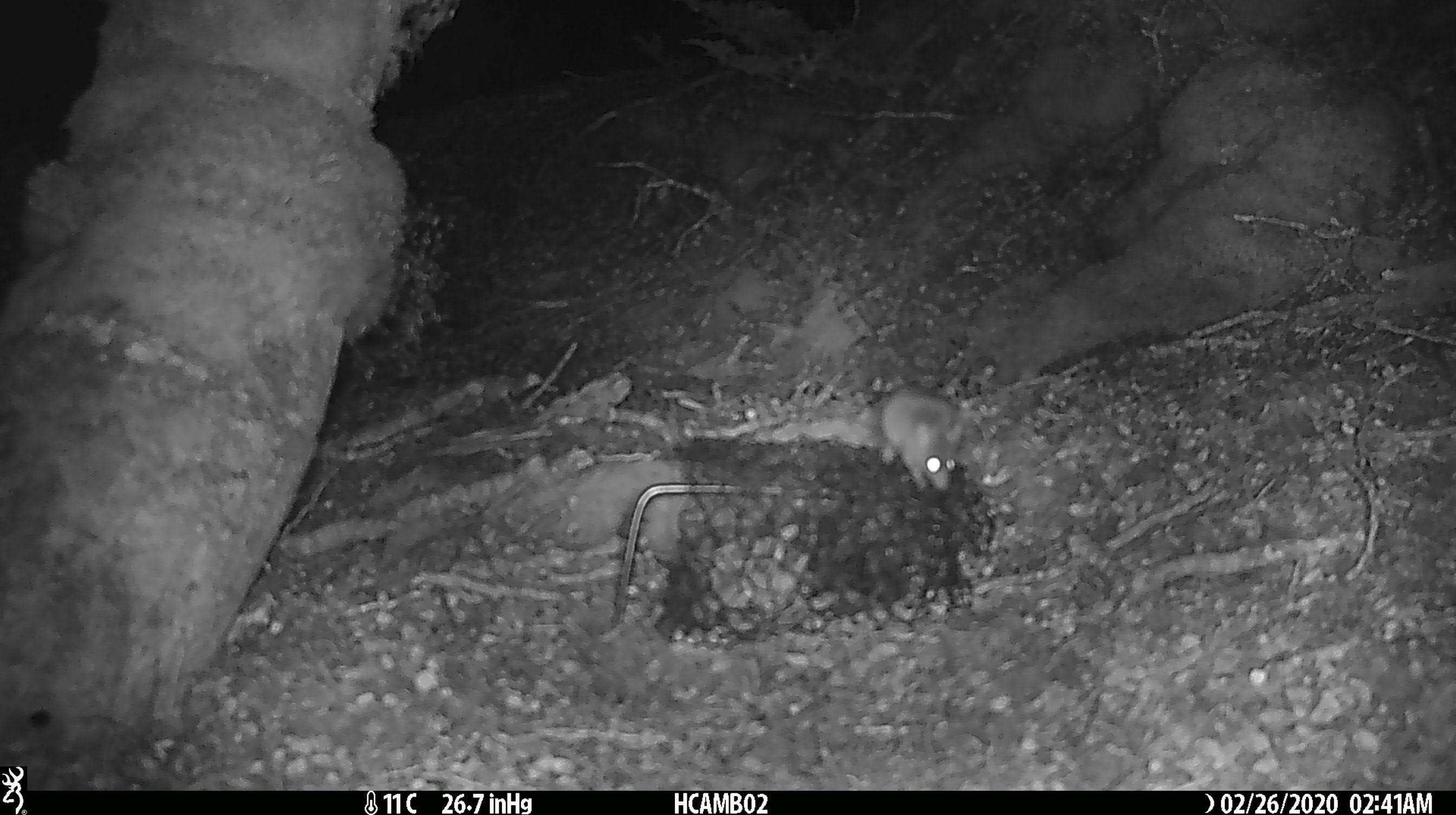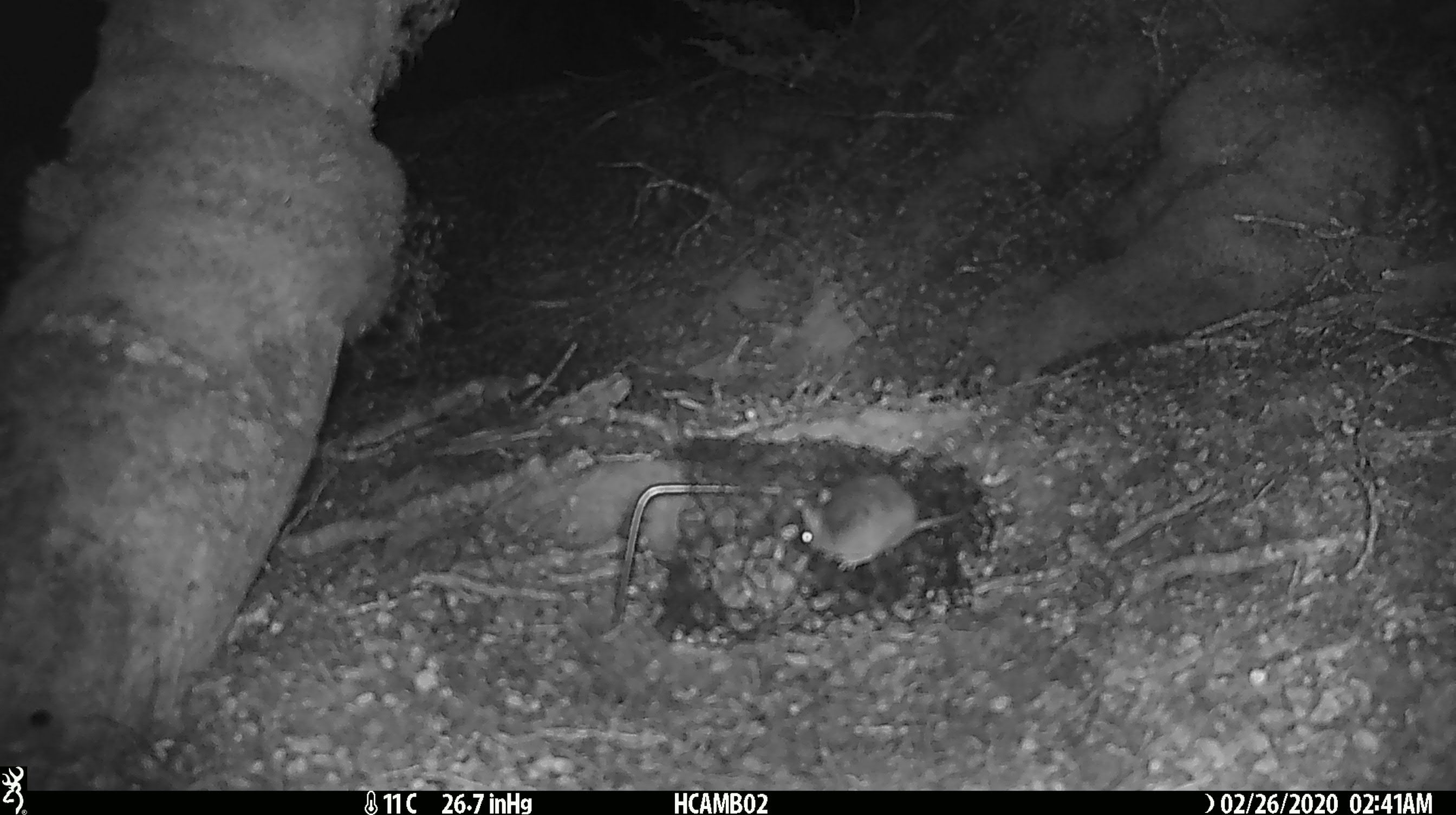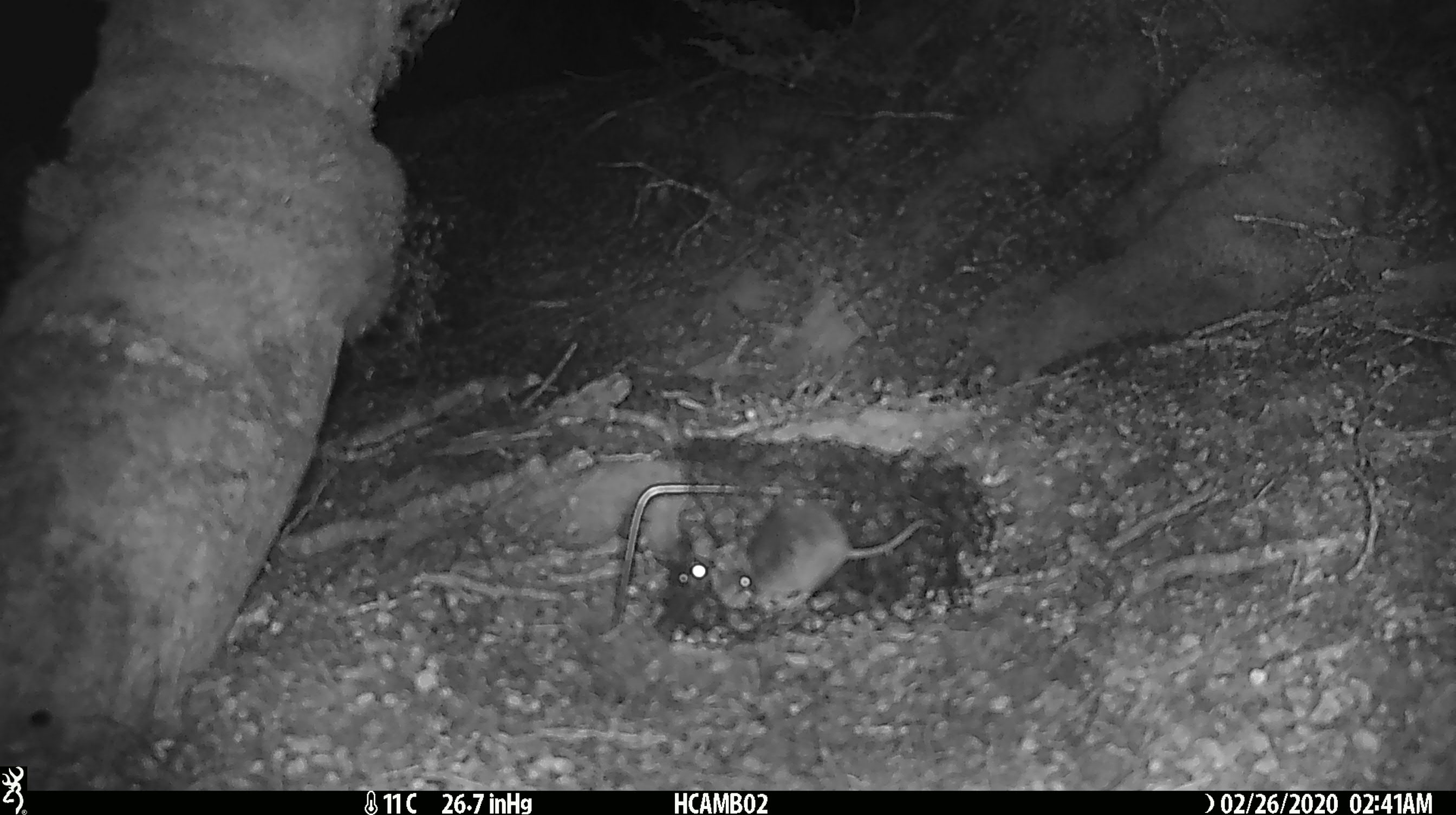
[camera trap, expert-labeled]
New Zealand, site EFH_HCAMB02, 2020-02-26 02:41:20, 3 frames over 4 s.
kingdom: Animalia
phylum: Chordata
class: Mammalia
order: Rodentia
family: Muridae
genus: Mus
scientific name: Mus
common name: mouse